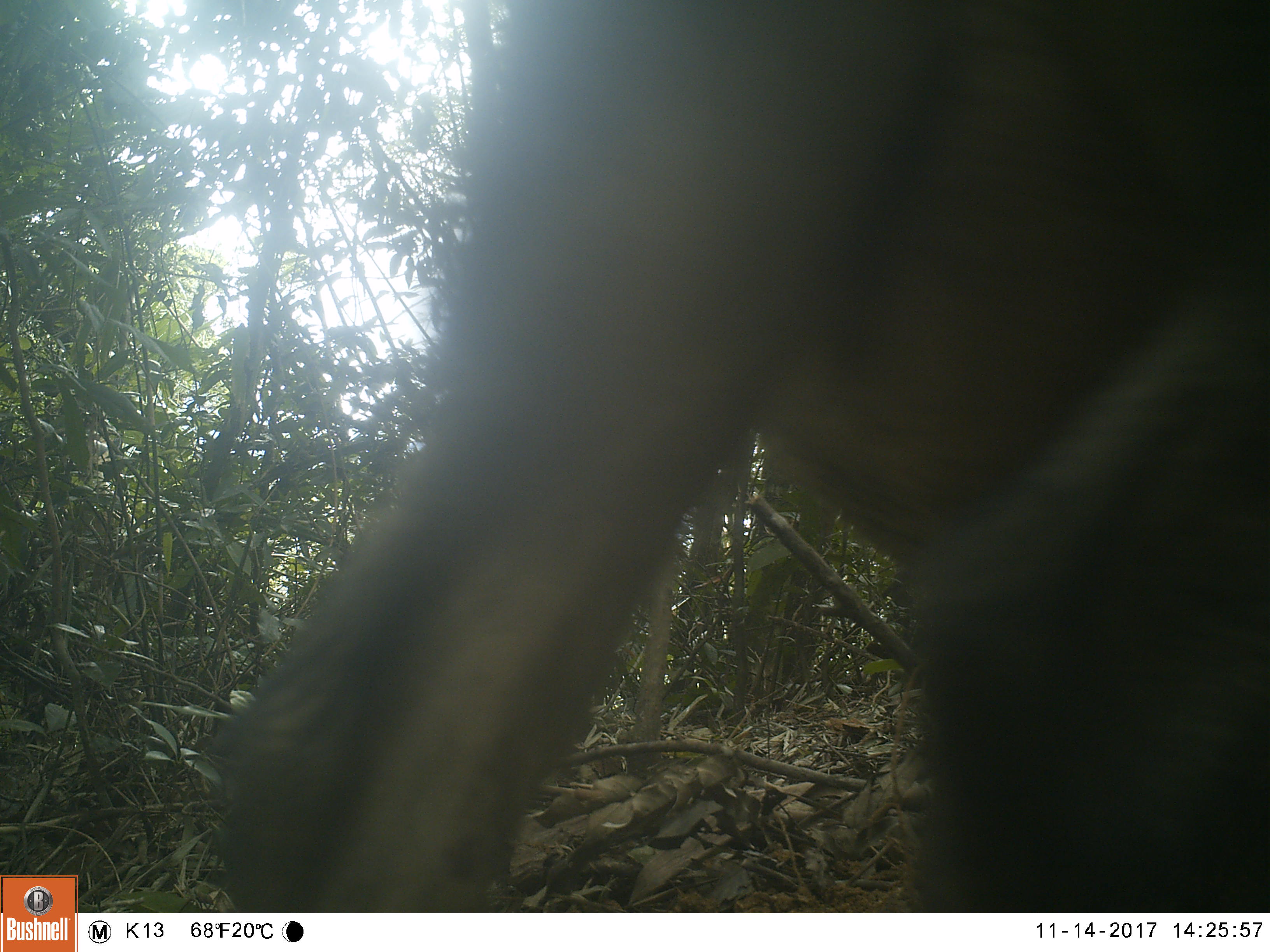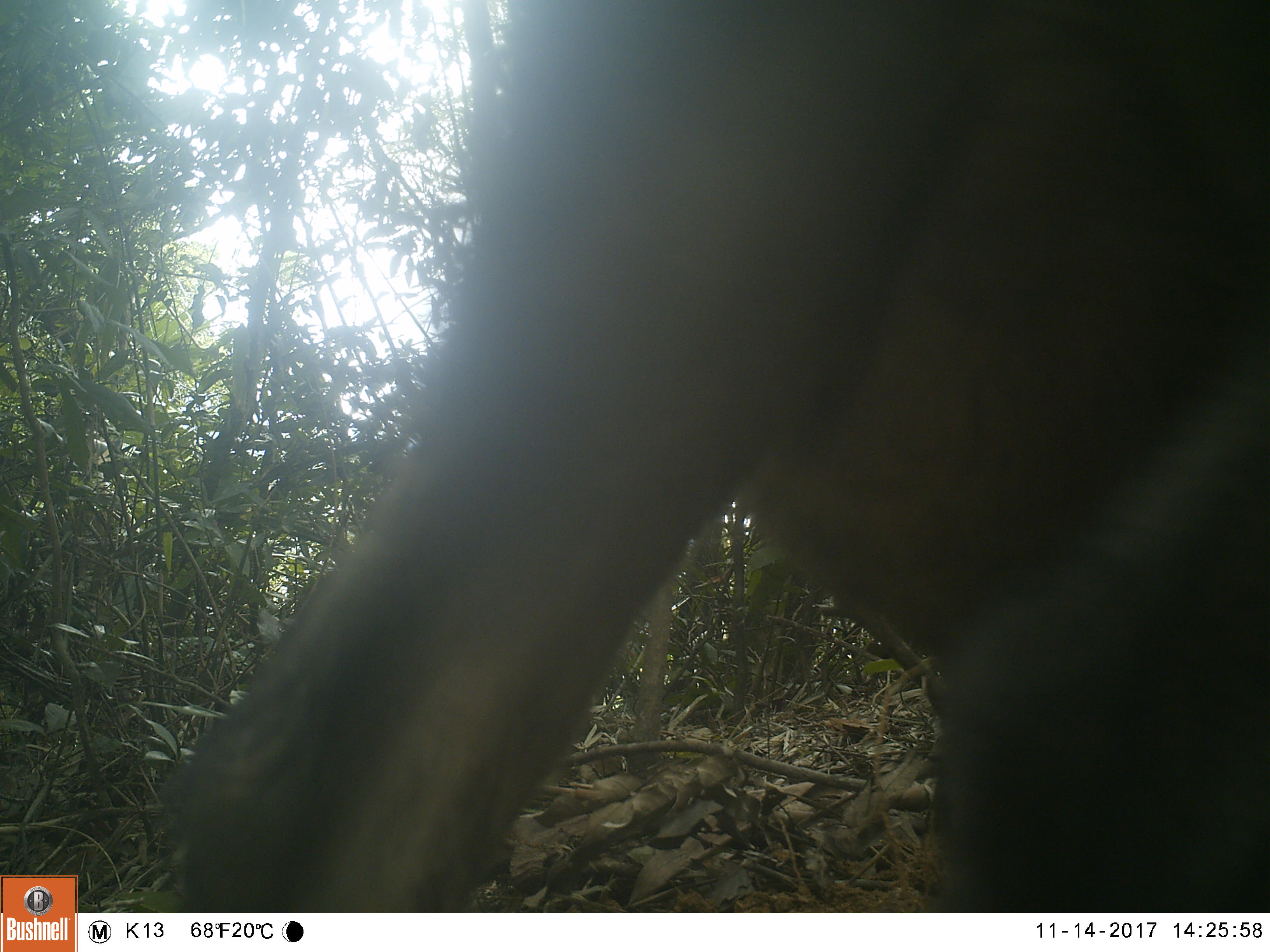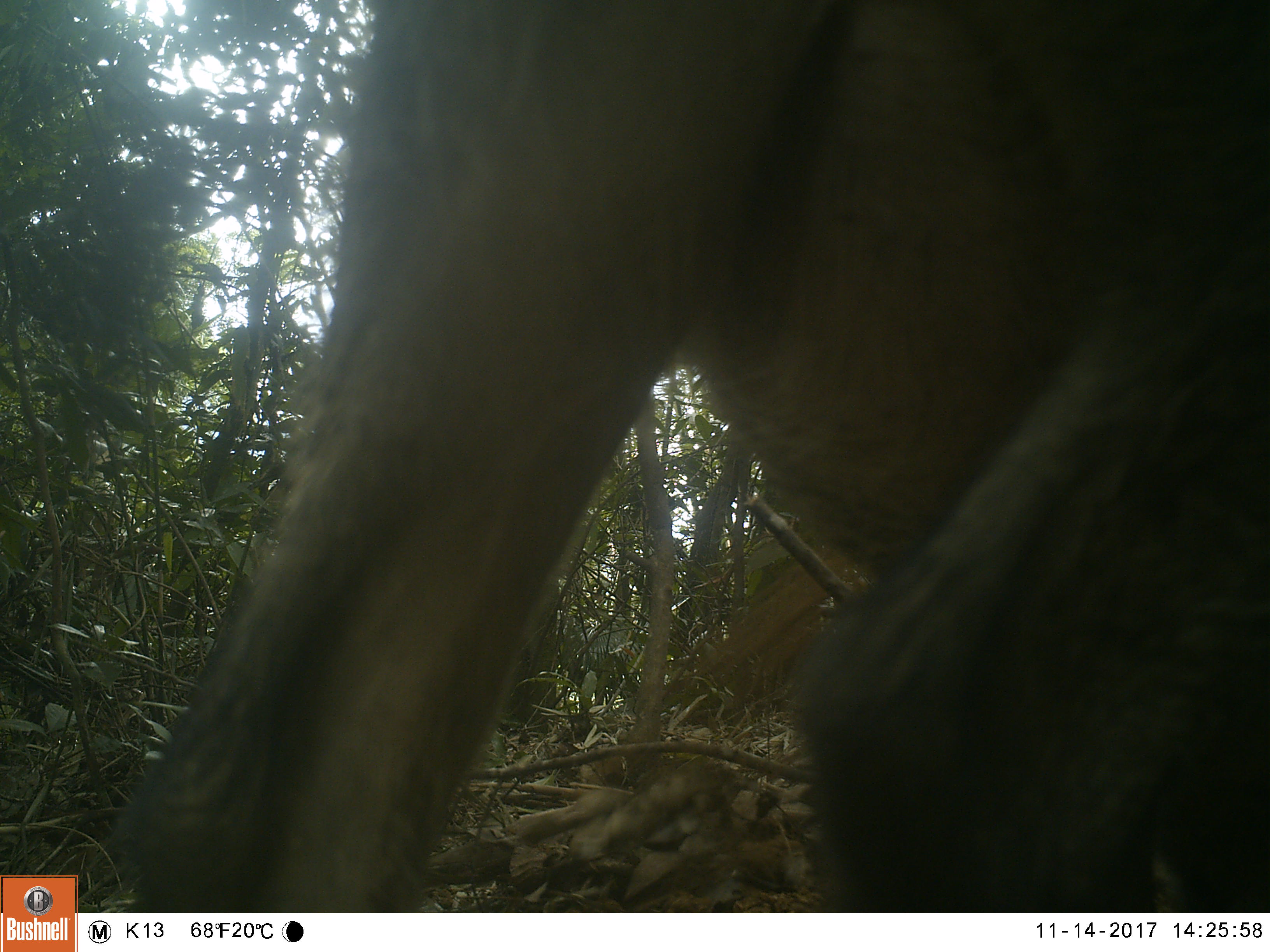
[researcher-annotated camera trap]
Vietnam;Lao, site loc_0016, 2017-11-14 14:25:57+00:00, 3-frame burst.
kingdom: Animalia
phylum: Chordata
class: Mammalia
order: Artiodactyla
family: Suidae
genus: Sus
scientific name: Sus scrofa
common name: eurasian wild pig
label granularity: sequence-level